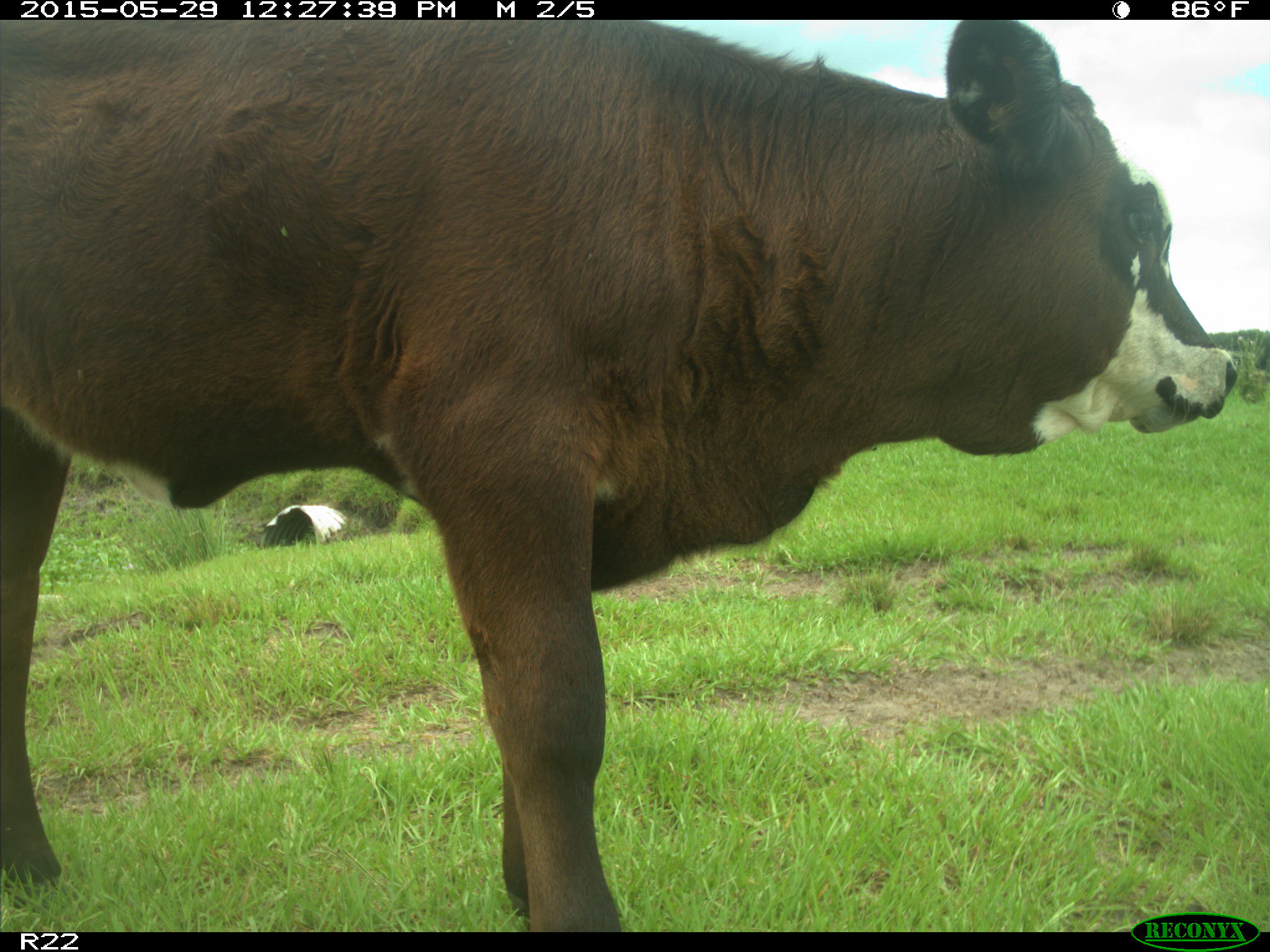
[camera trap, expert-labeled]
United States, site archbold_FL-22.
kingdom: Animalia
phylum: Chordata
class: Mammalia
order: Artiodactyla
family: Bovidae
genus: Bos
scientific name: Bos taurus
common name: domestic cow